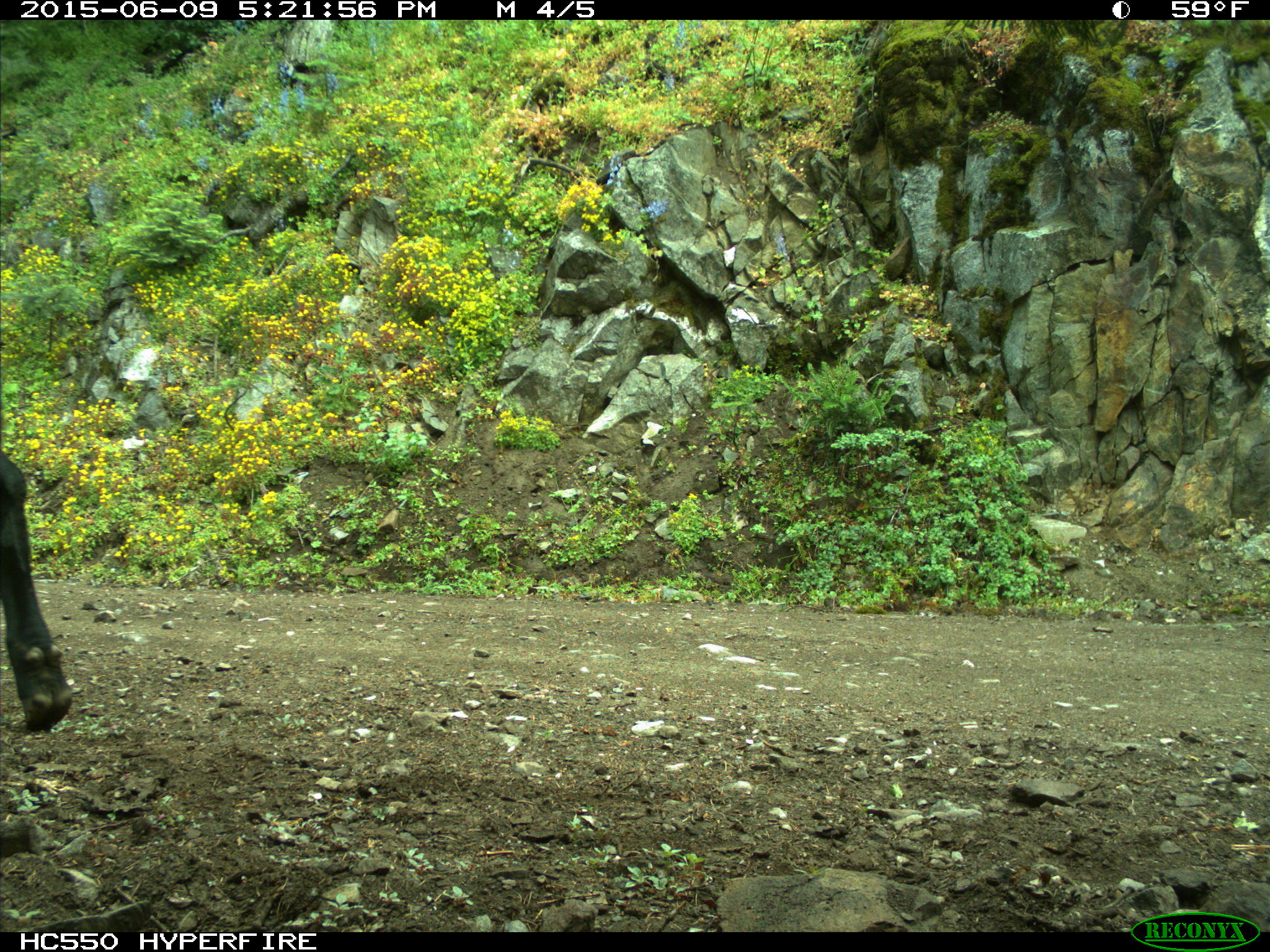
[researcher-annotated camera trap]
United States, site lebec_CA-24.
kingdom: Animalia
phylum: Chordata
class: Mammalia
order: Artiodactyla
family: Bovidae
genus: Bos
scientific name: Bos taurus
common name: domestic cow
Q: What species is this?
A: Bos taurus (domestic cow).